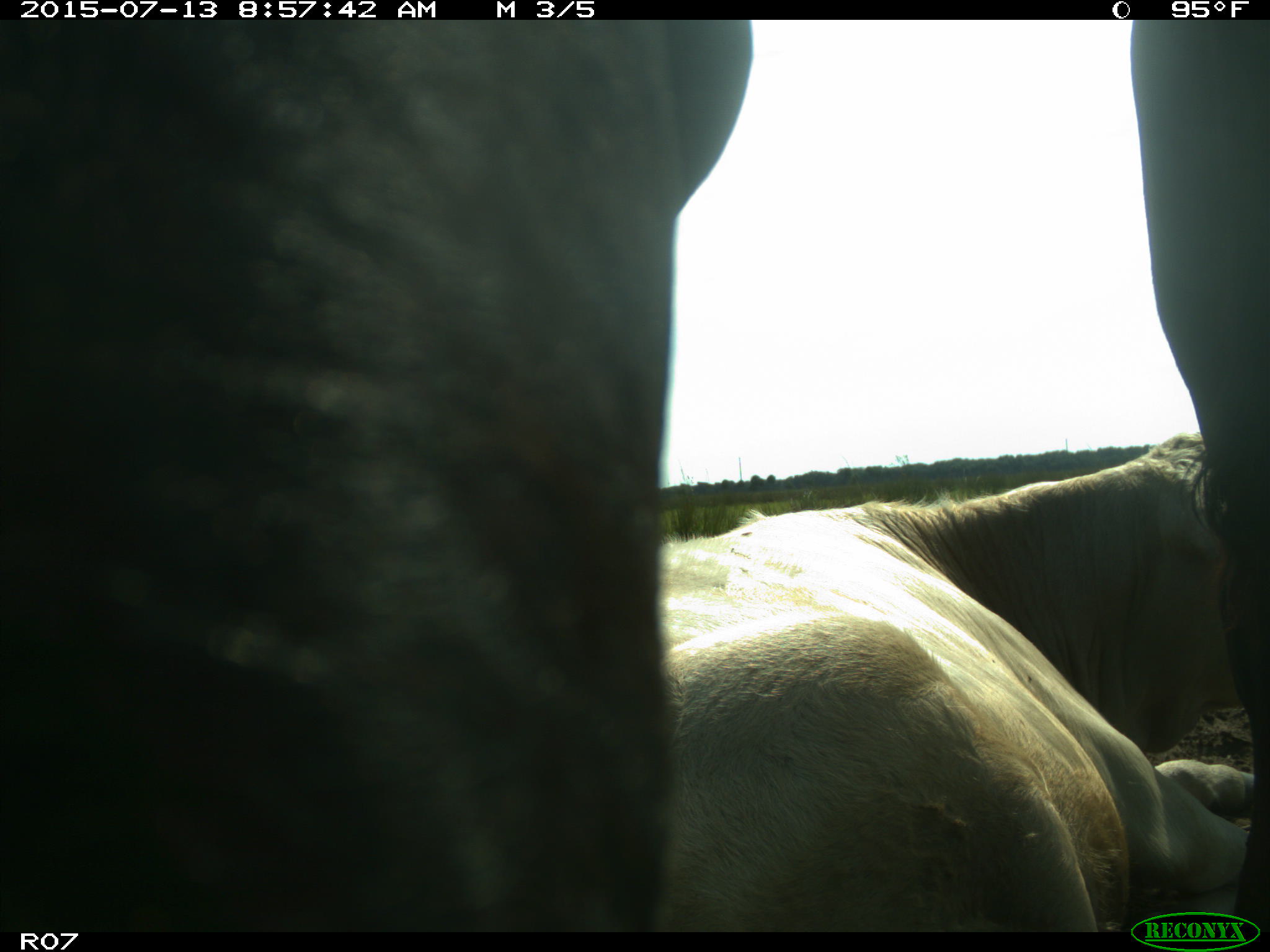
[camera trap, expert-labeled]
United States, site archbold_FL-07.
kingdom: Animalia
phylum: Chordata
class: Mammalia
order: Artiodactyla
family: Bovidae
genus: Bos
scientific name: Bos taurus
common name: domestic cow